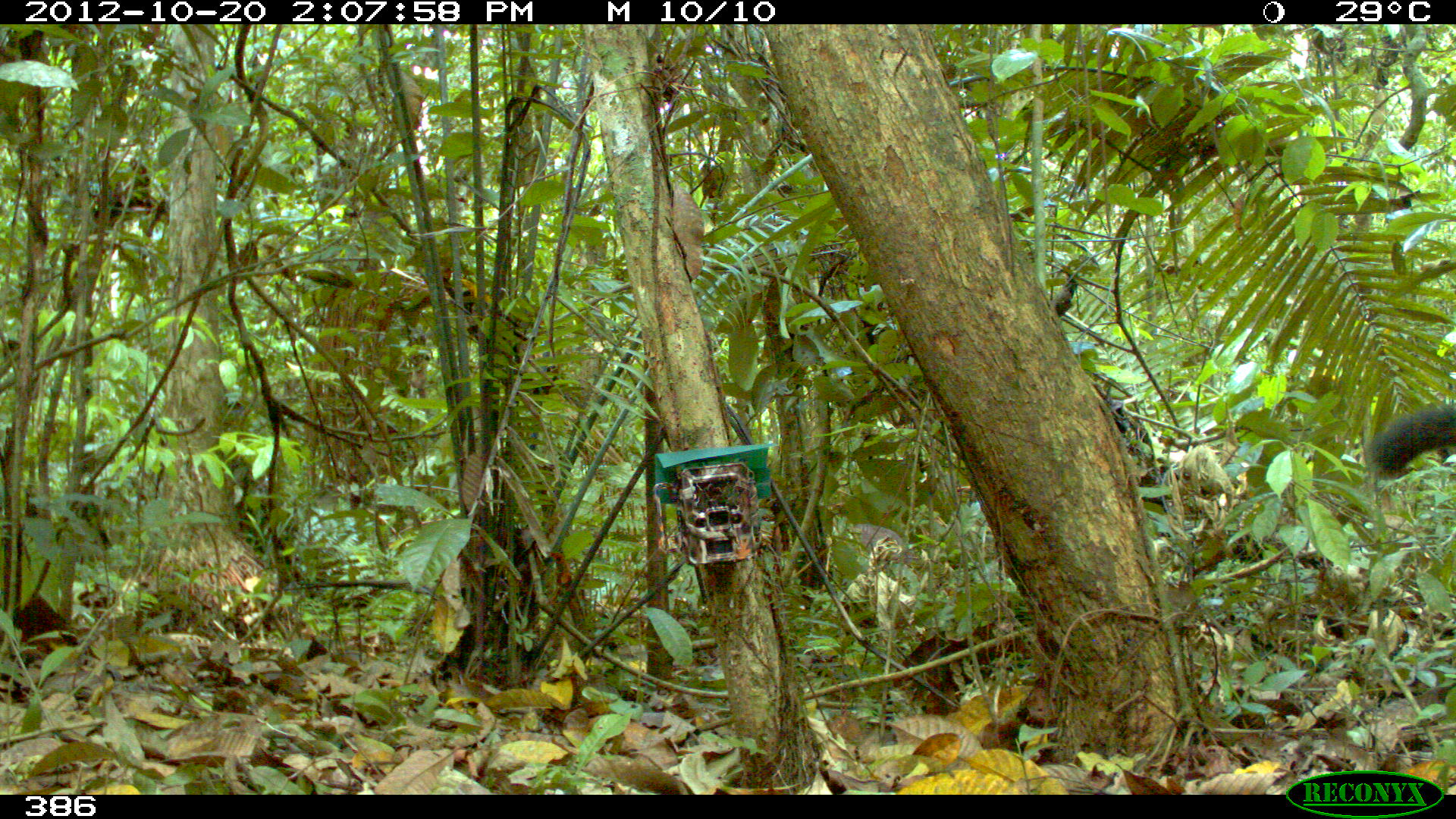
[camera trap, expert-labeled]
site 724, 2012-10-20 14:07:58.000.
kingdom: Animalia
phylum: Chordata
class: Mammalia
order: Carnivora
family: Procyonidae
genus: Nasua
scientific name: Nasua nasua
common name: south american coati